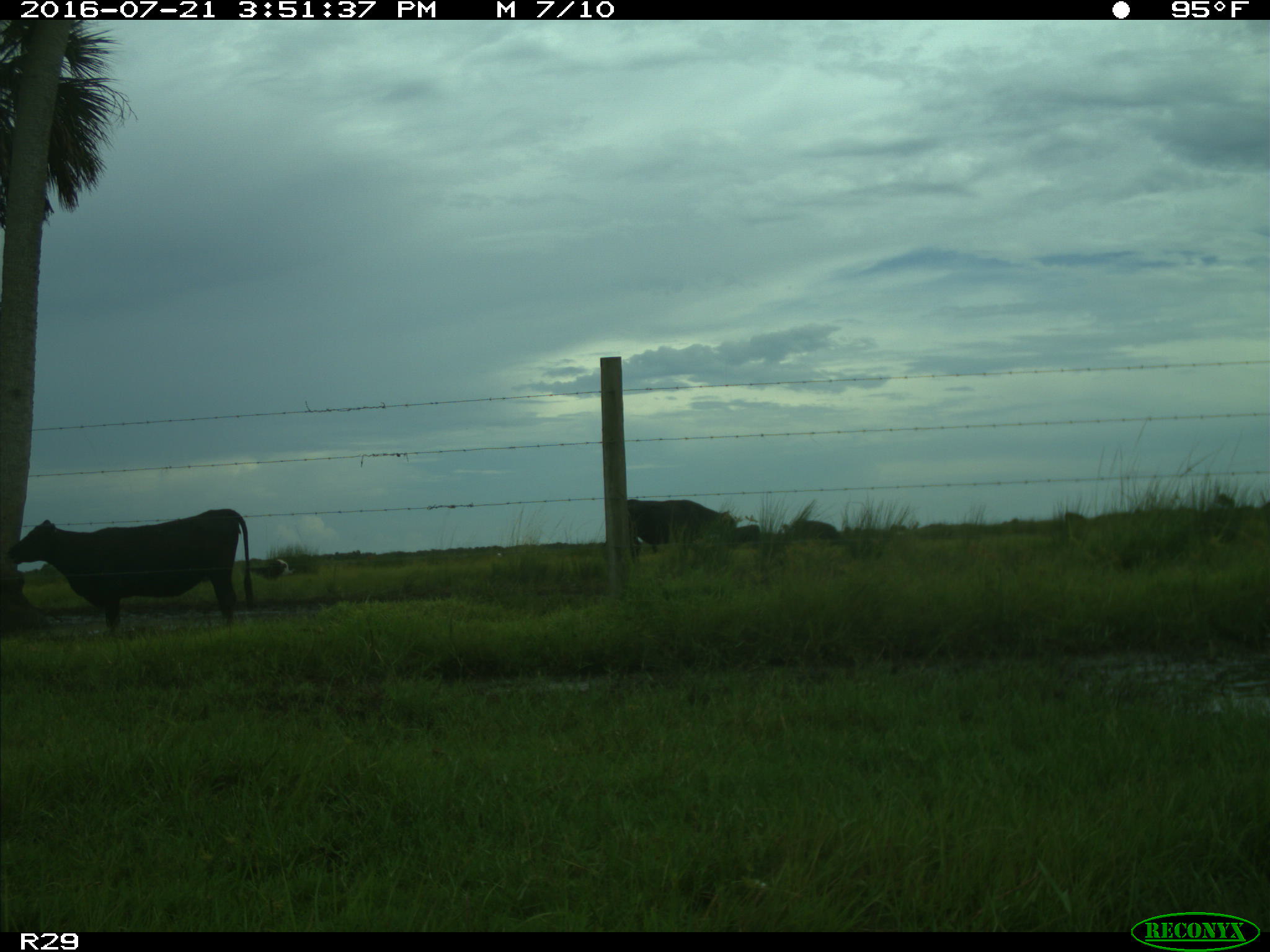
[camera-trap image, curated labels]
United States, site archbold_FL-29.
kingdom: Animalia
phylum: Chordata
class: Mammalia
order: Artiodactyla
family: Bovidae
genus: Bos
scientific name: Bos taurus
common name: domestic cow